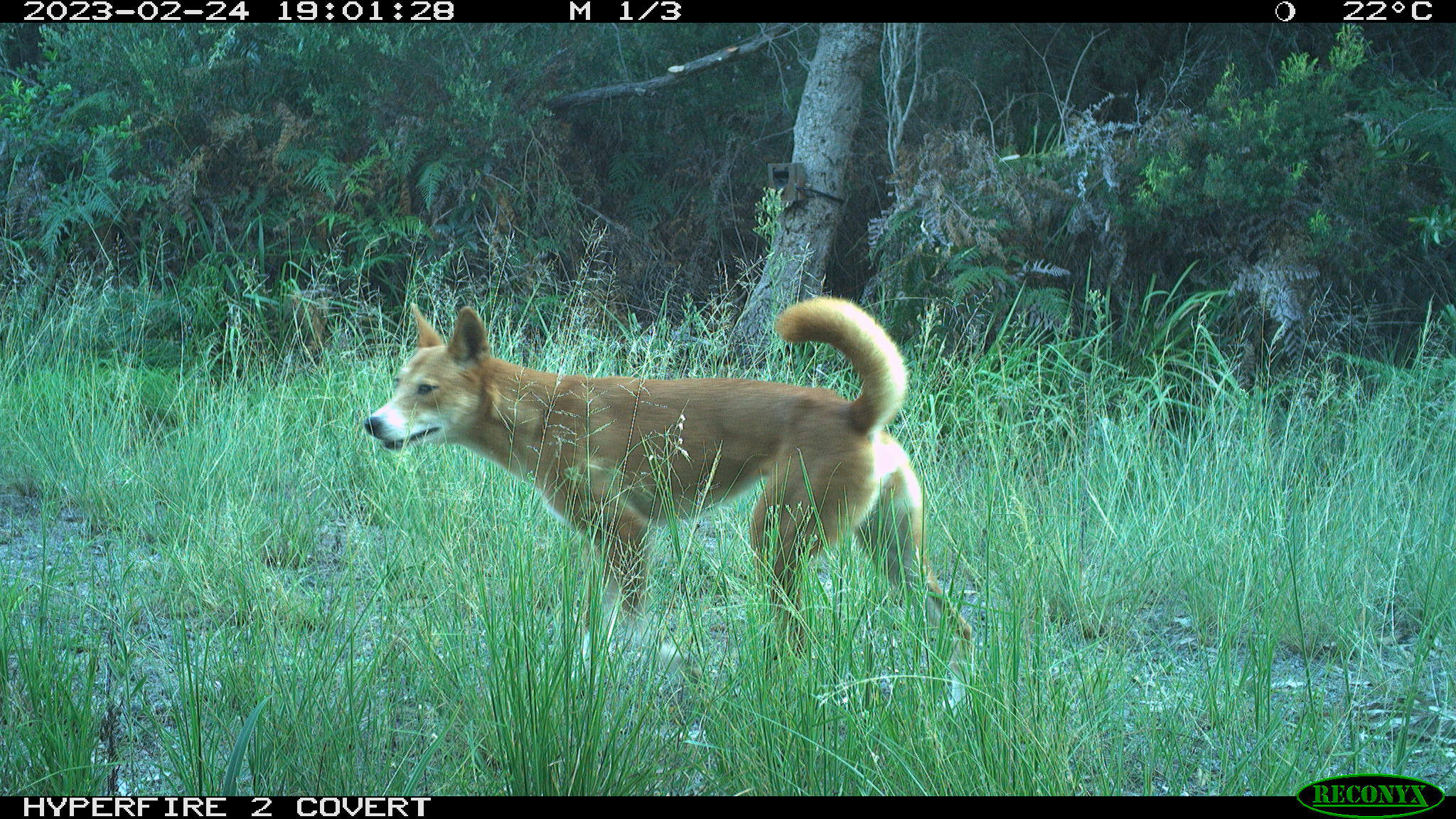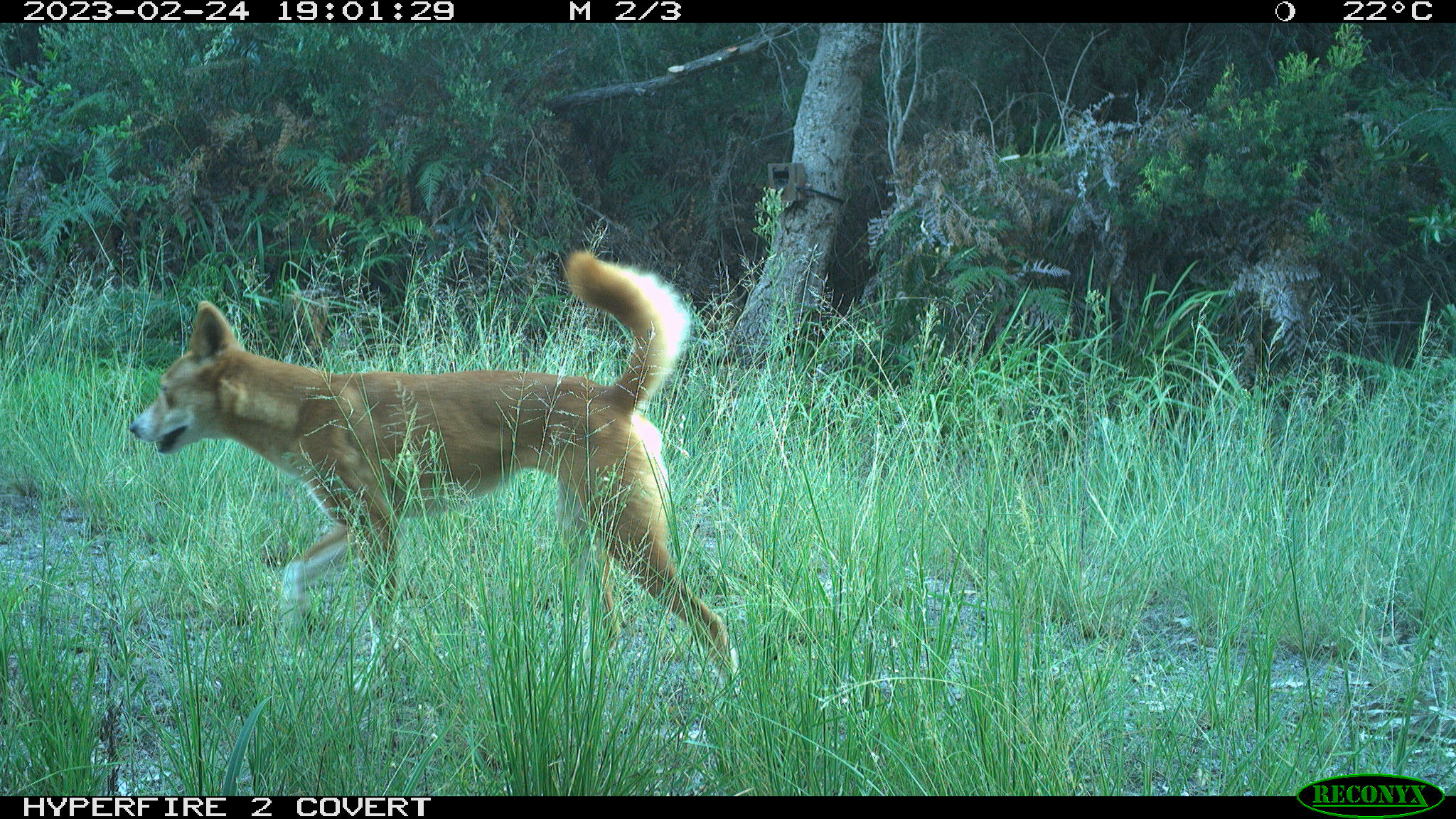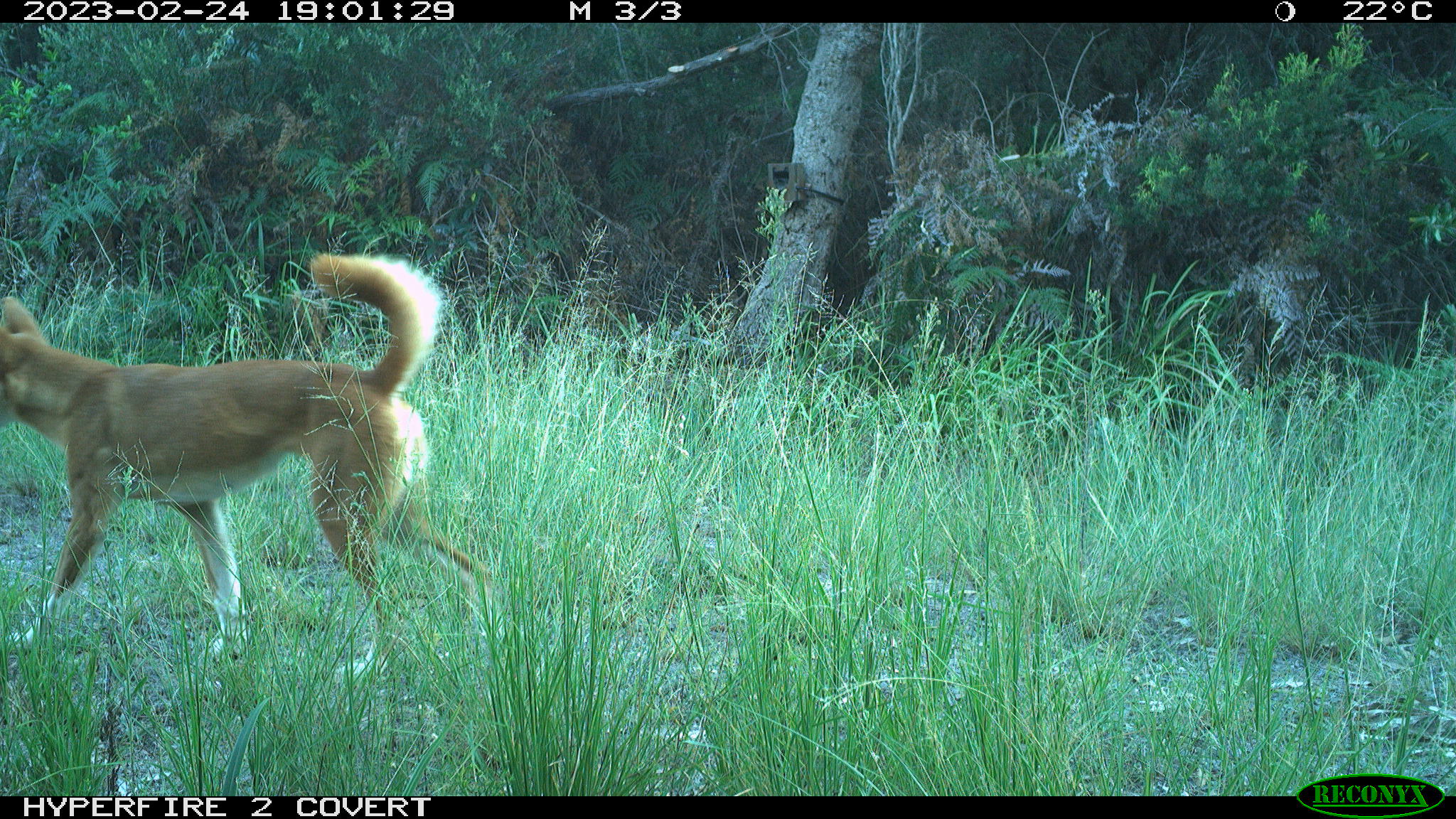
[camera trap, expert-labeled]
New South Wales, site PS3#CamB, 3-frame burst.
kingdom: Animalia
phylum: Chordata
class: Mammalia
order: Carnivora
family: Canidae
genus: Canis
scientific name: Canis familiaris dingo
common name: dingo